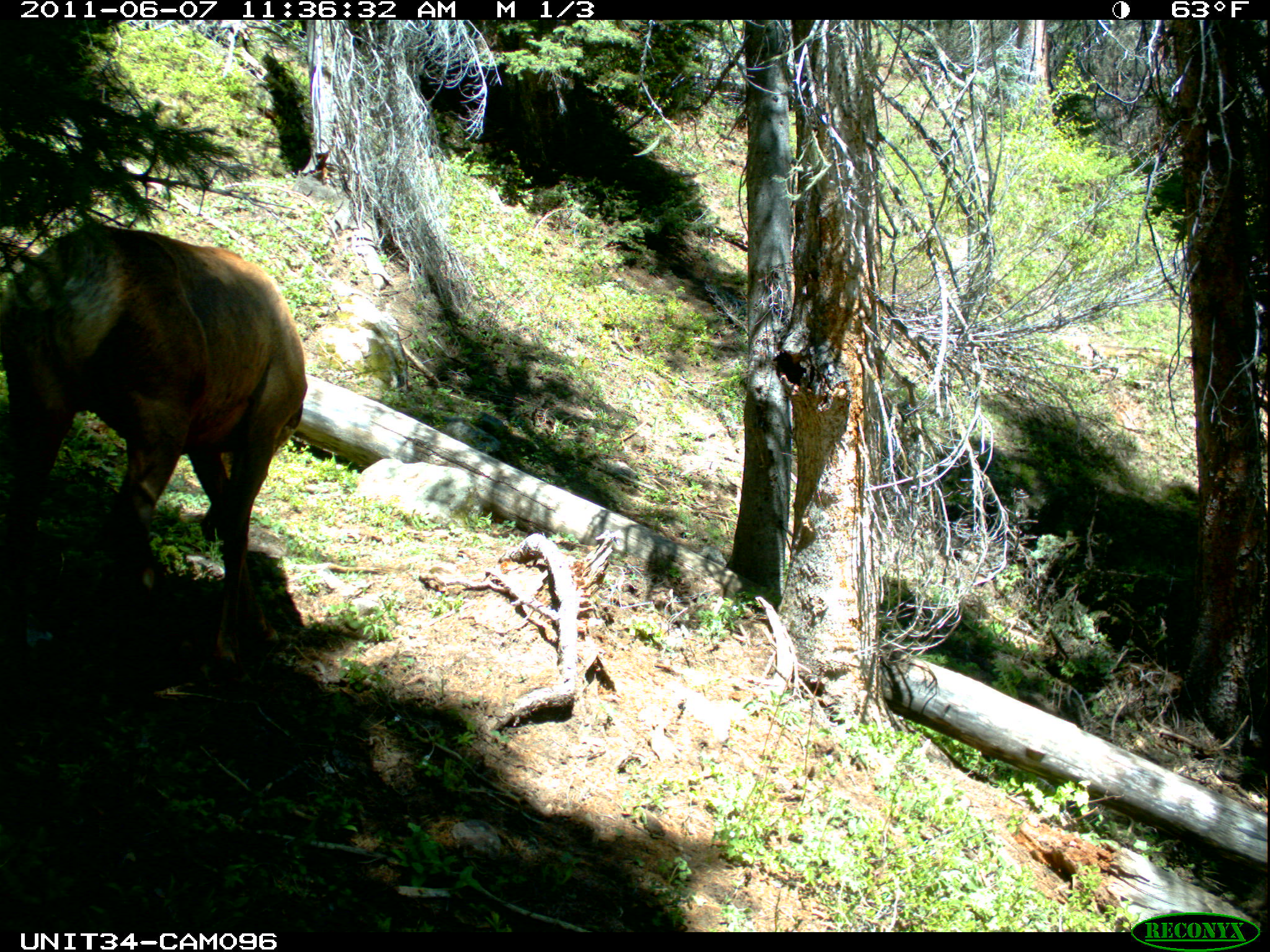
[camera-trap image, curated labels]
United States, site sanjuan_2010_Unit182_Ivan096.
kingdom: Animalia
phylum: Chordata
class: Mammalia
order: Artiodactyla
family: Cervidae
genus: Cervus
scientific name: Cervus elaphus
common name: red deer